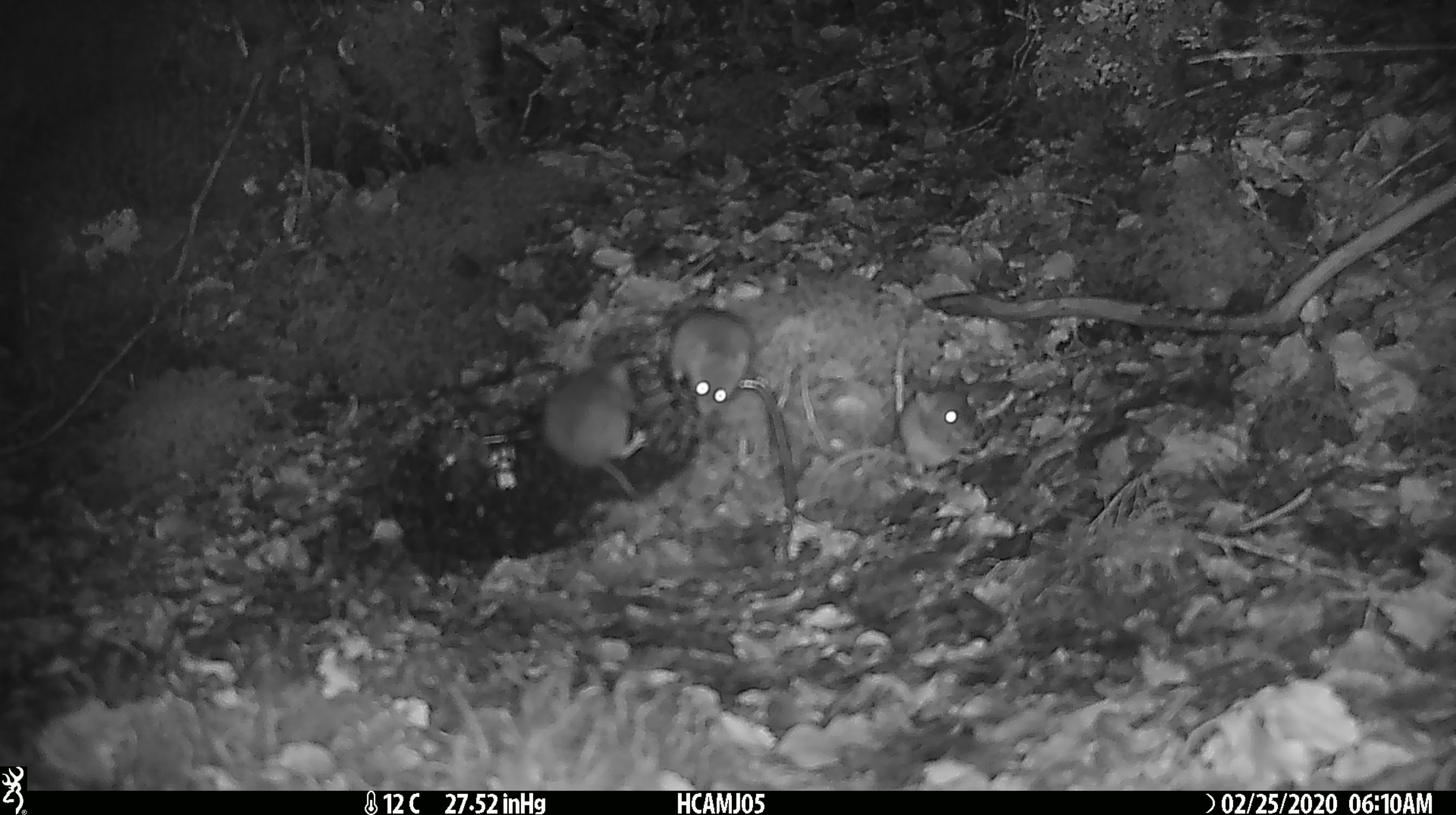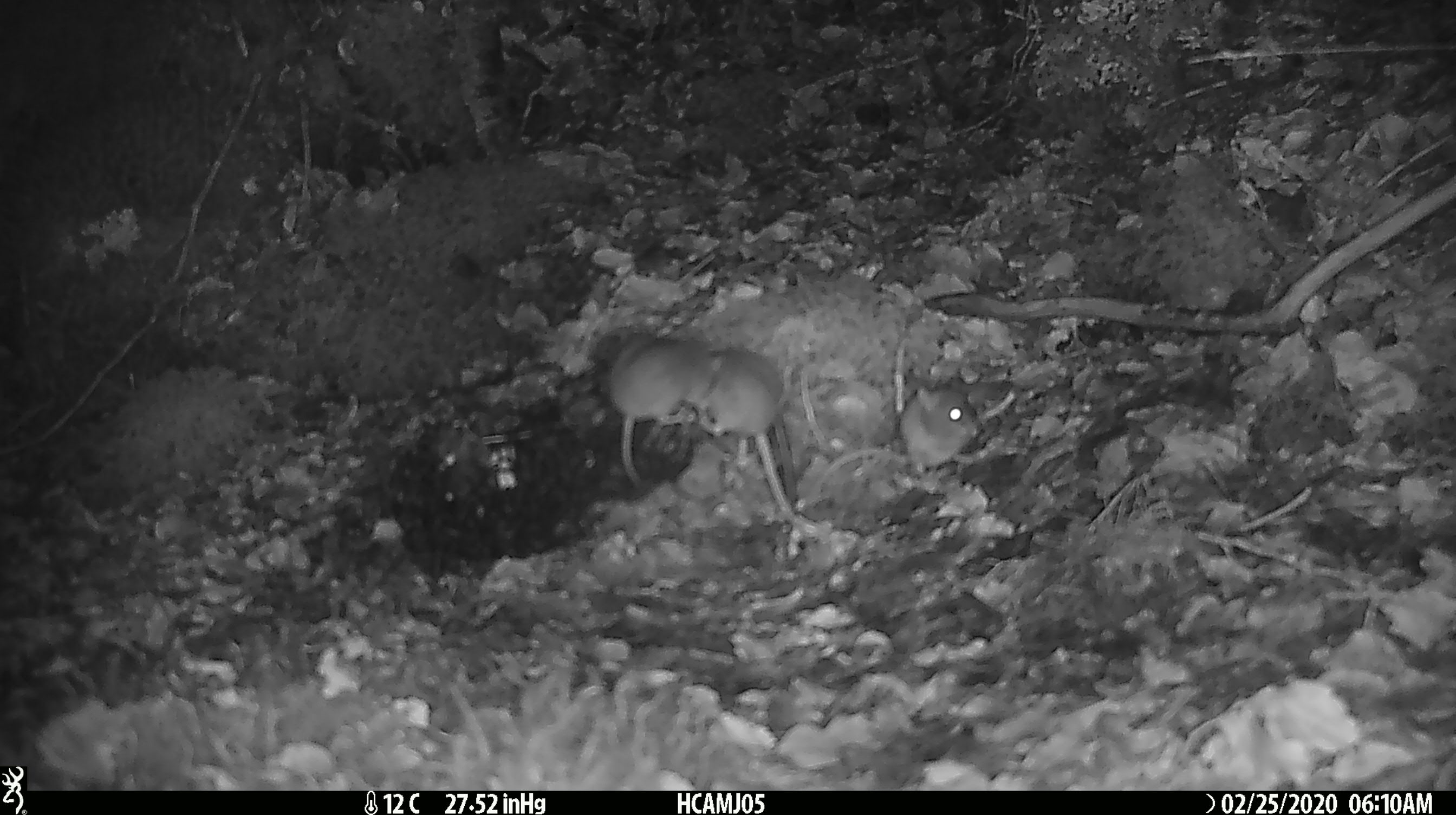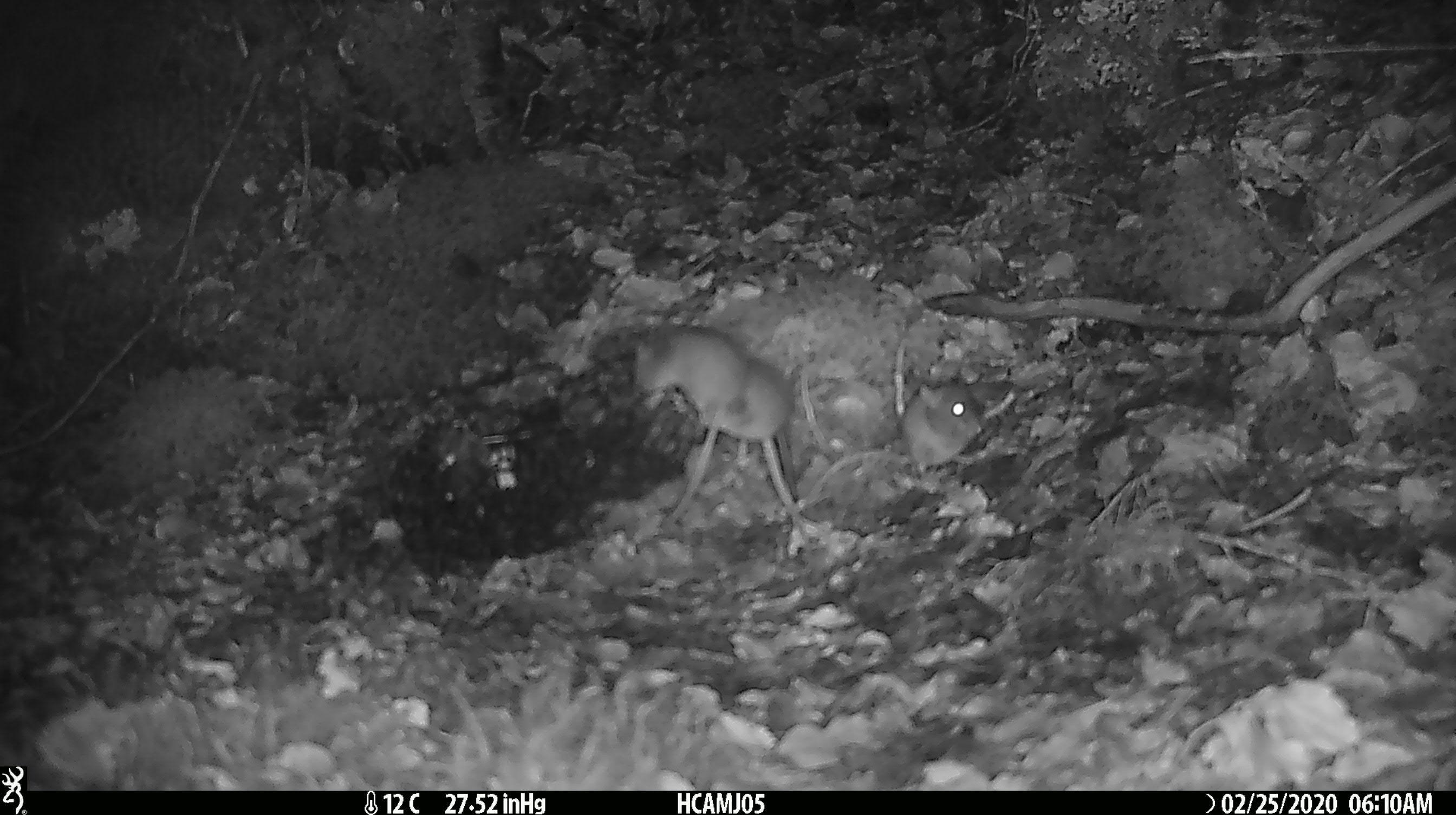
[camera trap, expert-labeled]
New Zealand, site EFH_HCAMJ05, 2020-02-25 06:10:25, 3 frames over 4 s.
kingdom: Animalia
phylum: Chordata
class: Mammalia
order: Rodentia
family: Muridae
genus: Mus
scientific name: Mus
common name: mouse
Mouse (Mus).